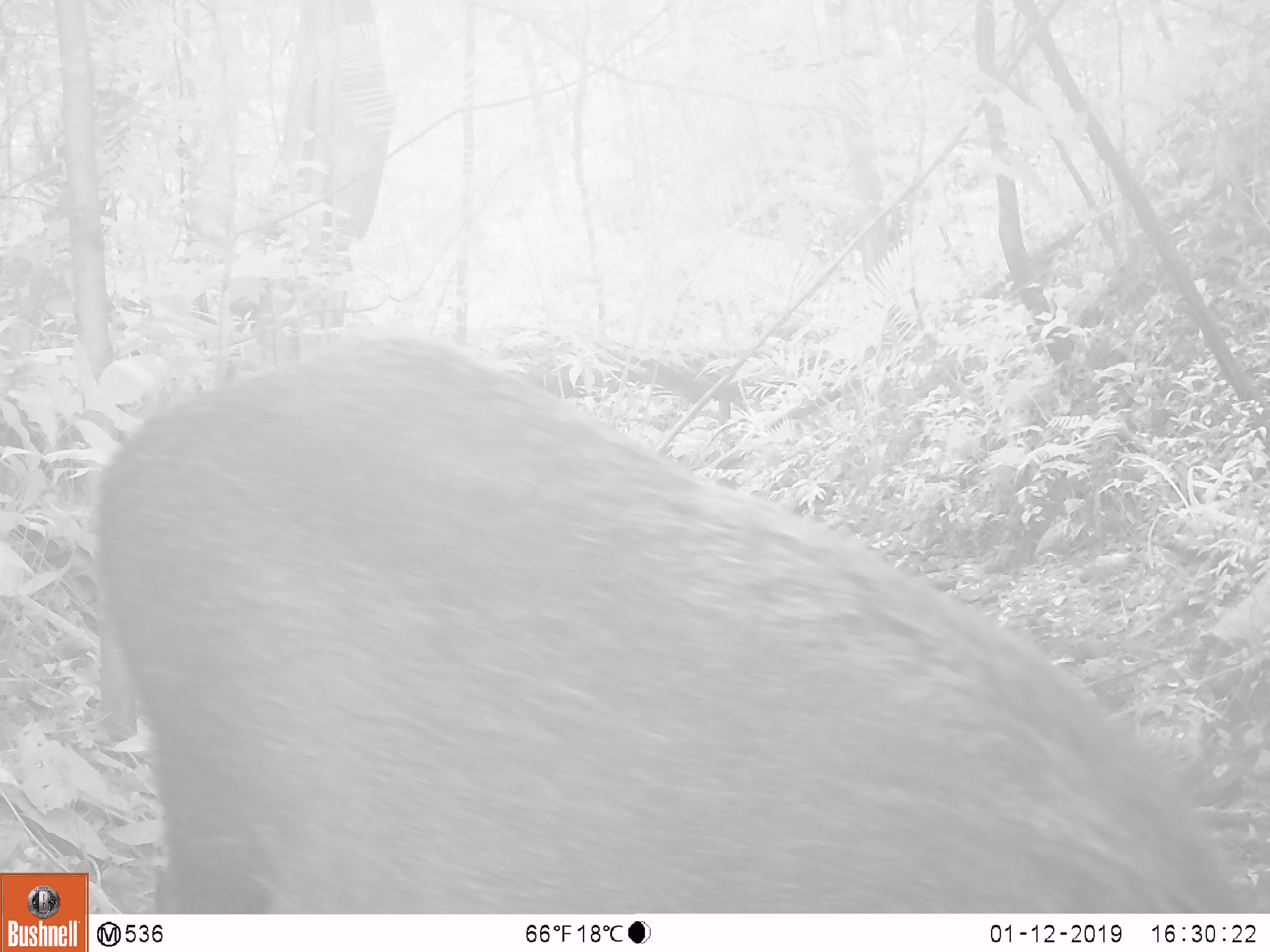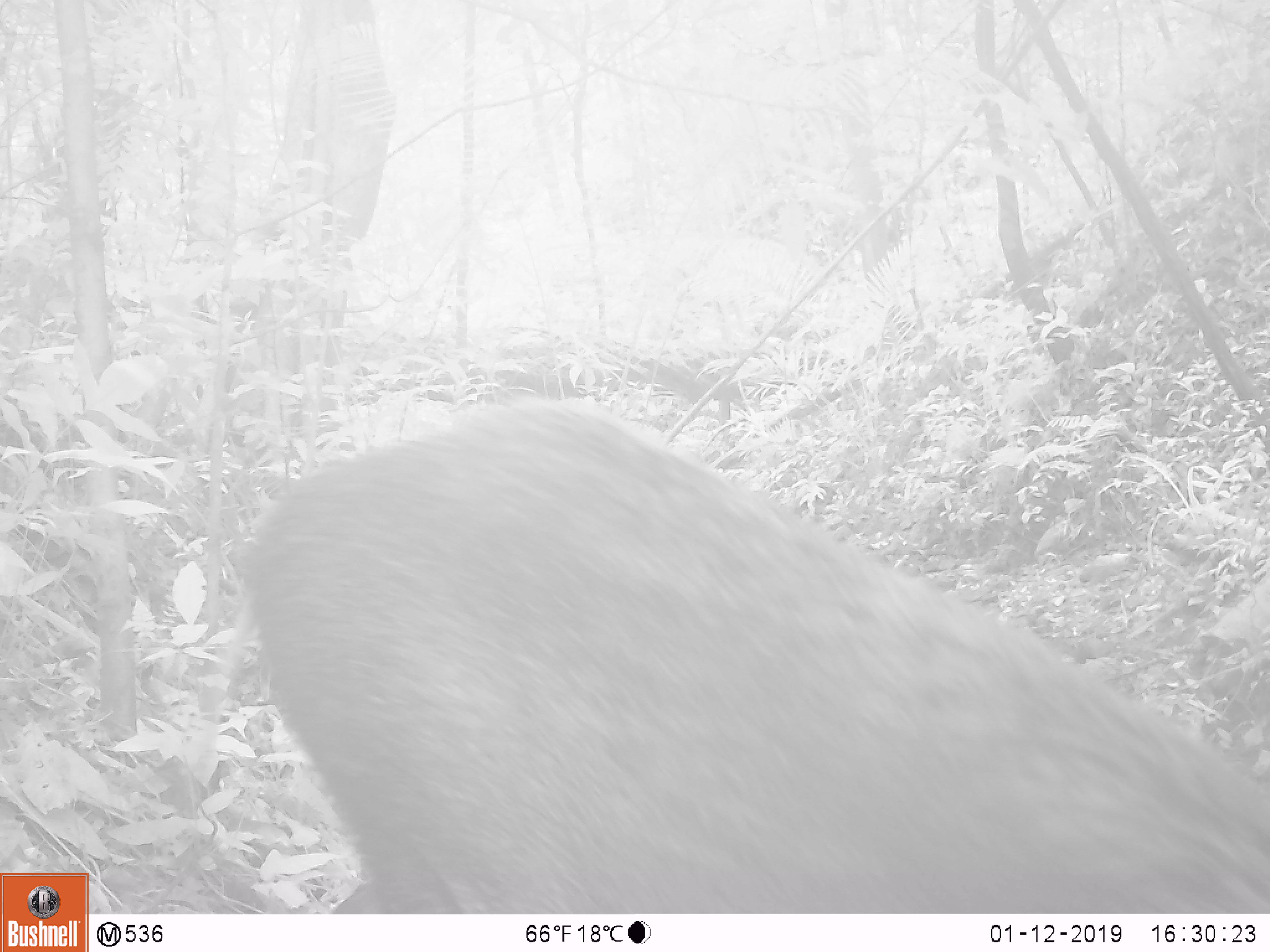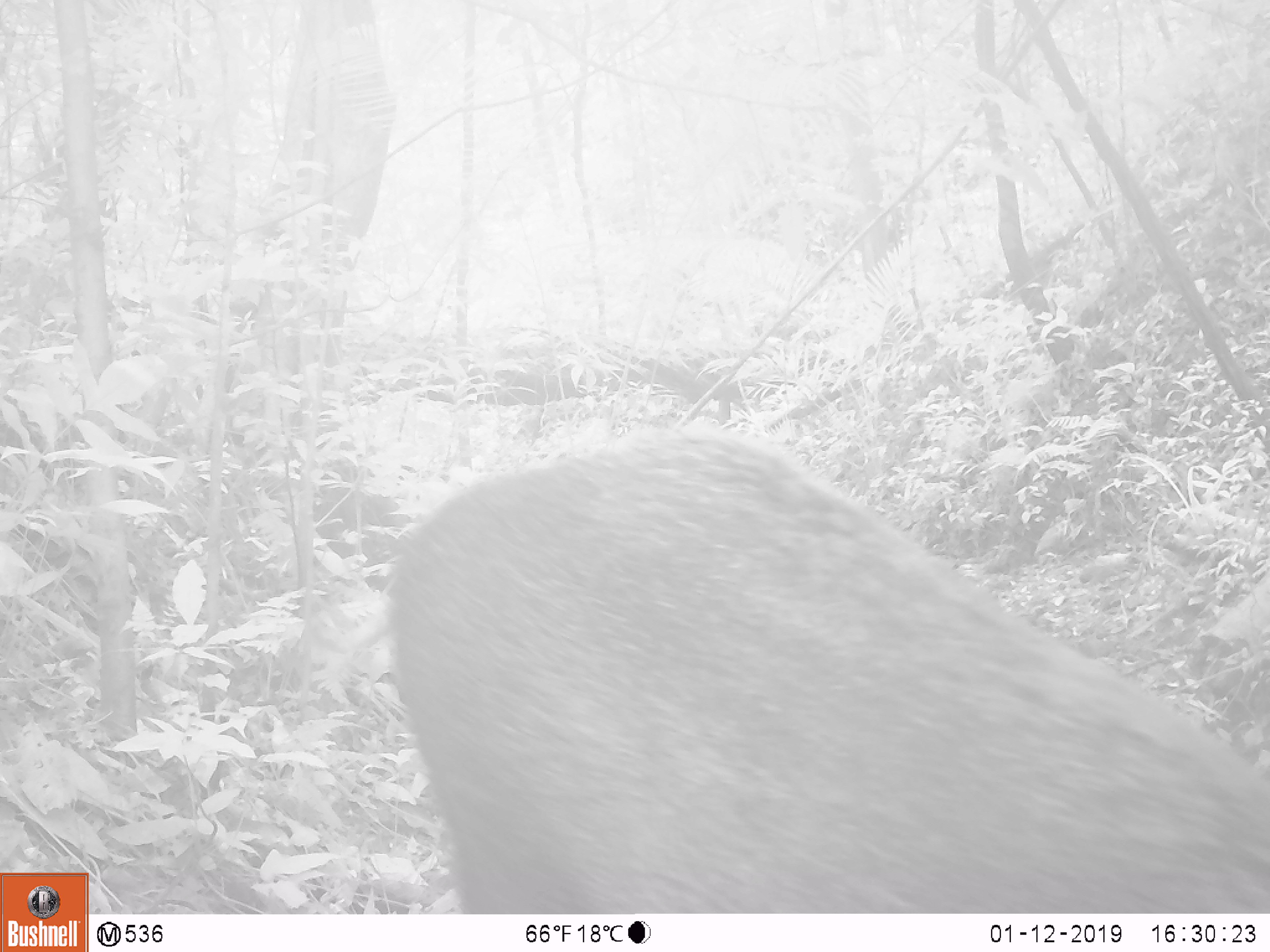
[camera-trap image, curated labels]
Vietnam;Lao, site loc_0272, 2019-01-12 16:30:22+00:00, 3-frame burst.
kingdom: Animalia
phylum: Chordata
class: Mammalia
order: Artiodactyla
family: Suidae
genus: Sus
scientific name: Sus scrofa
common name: eurasian wild pig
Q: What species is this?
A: Eurasian wild pig (Sus scrofa).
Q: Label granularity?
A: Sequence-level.